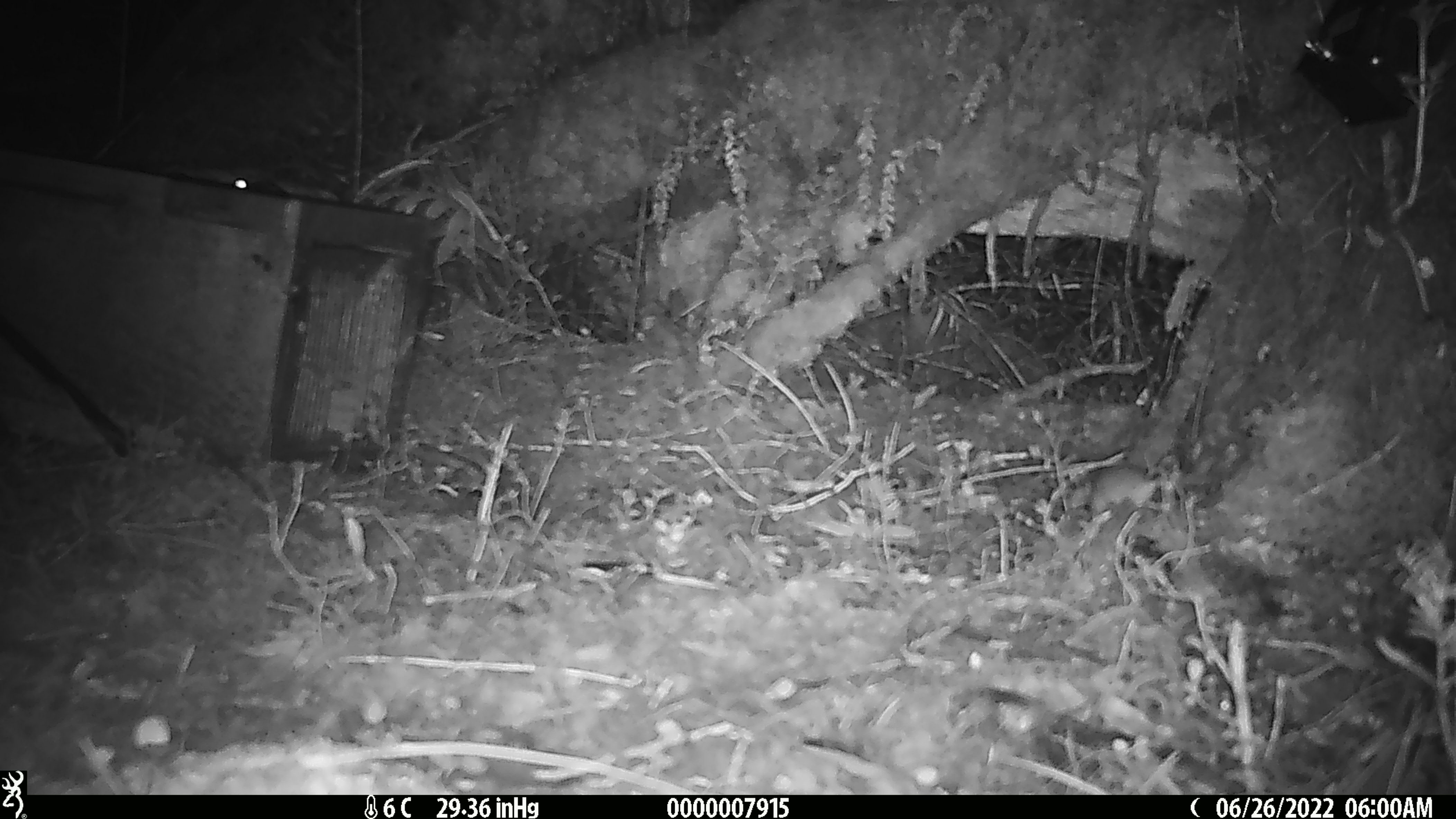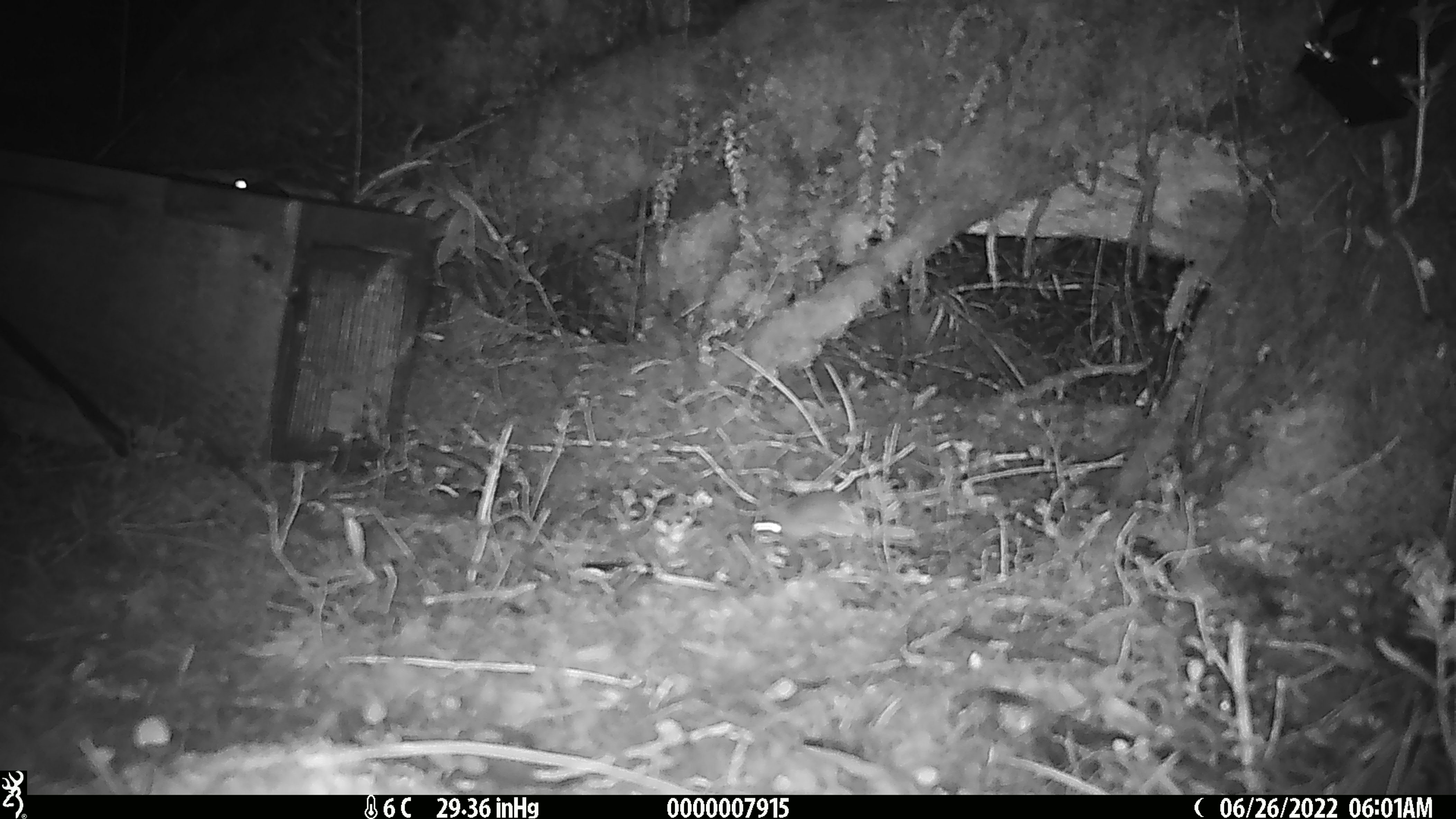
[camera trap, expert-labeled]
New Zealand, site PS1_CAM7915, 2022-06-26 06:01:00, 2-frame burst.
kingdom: Animalia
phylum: Chordata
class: Mammalia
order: Rodentia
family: Muridae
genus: Mus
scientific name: Mus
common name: mouse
Mouse (Mus).